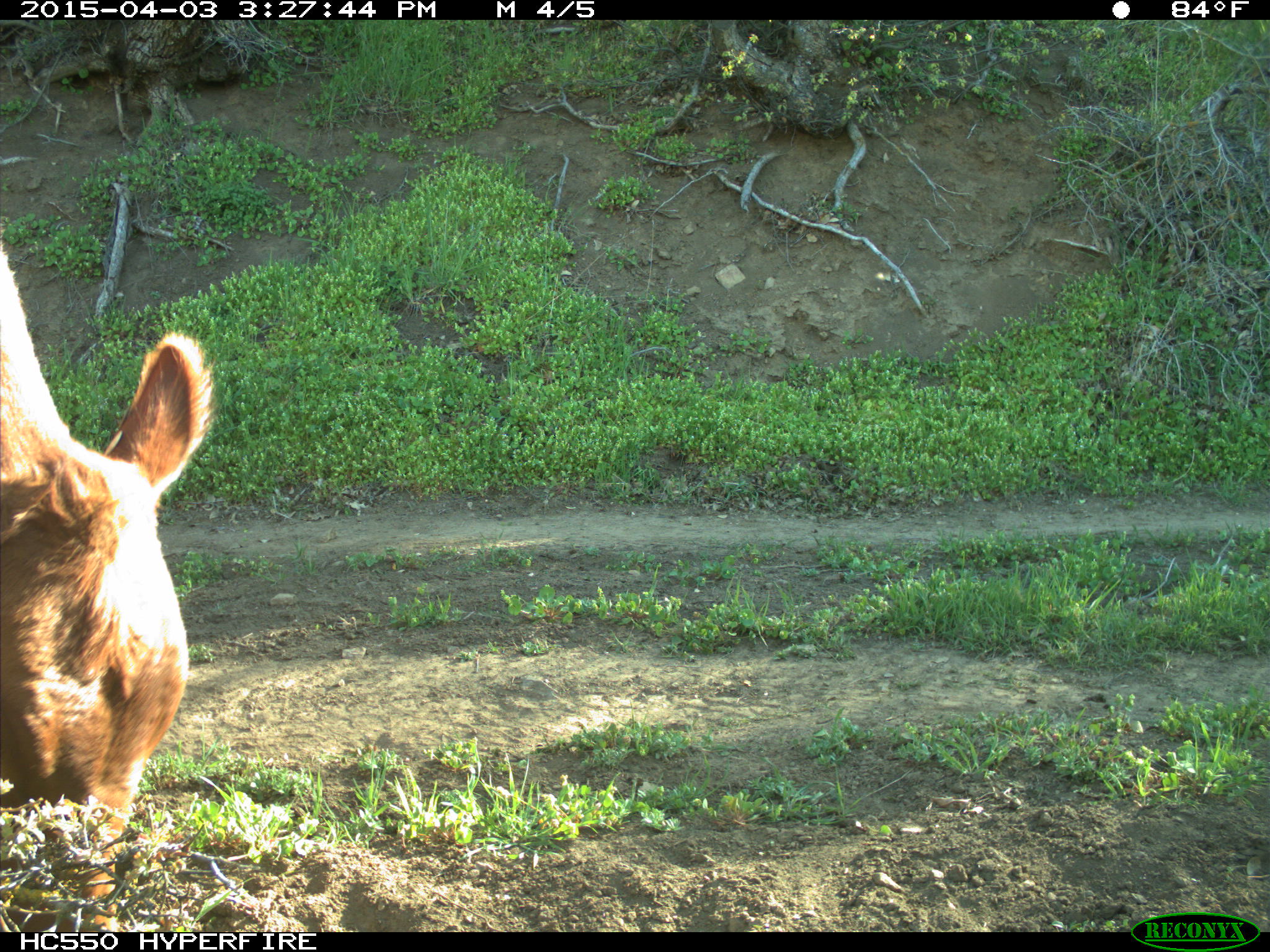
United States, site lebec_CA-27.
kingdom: Animalia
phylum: Chordata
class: Mammalia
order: Artiodactyla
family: Bovidae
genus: Bos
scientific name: Bos taurus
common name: domestic cow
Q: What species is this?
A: Bos taurus (domestic cow).